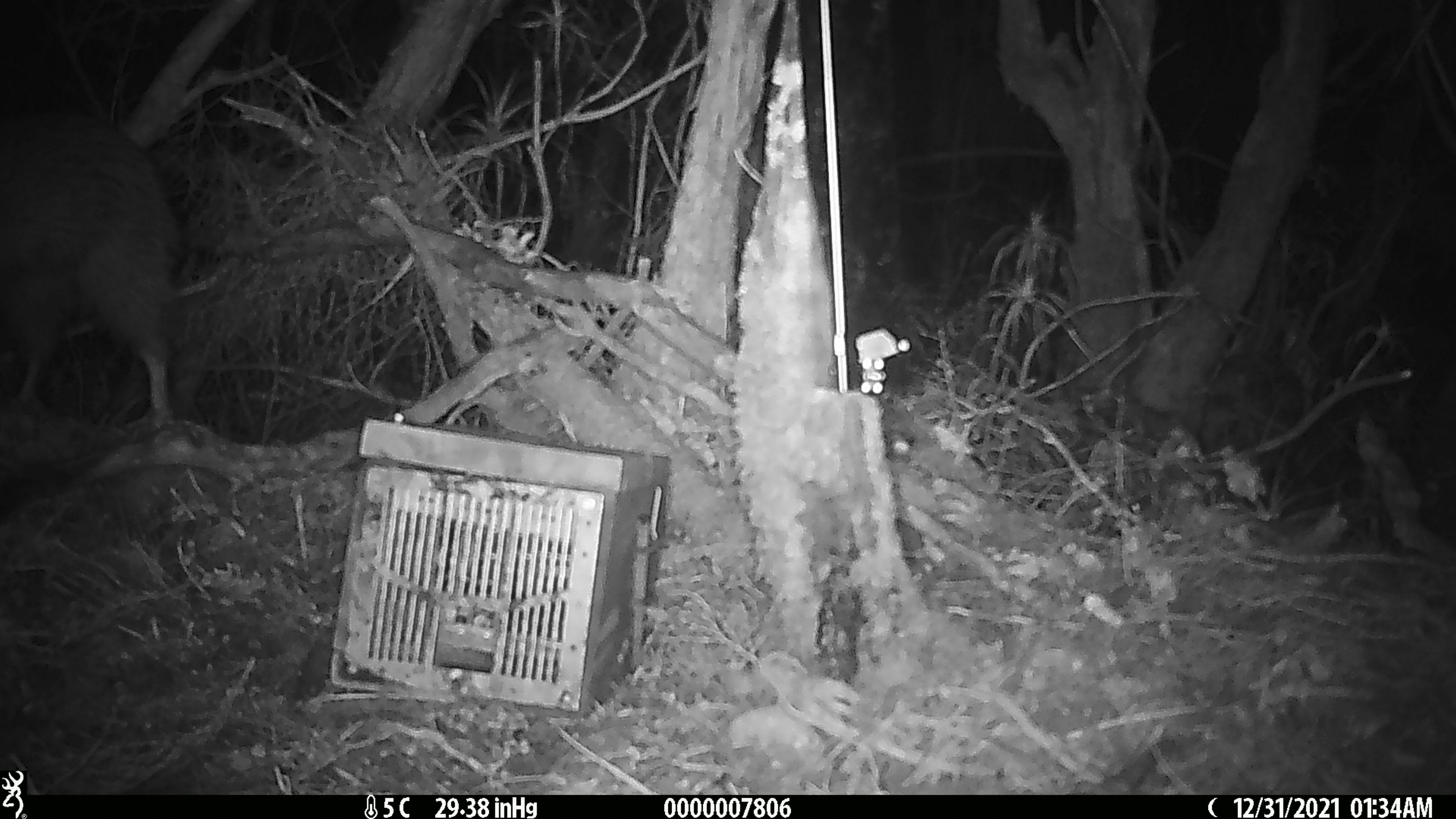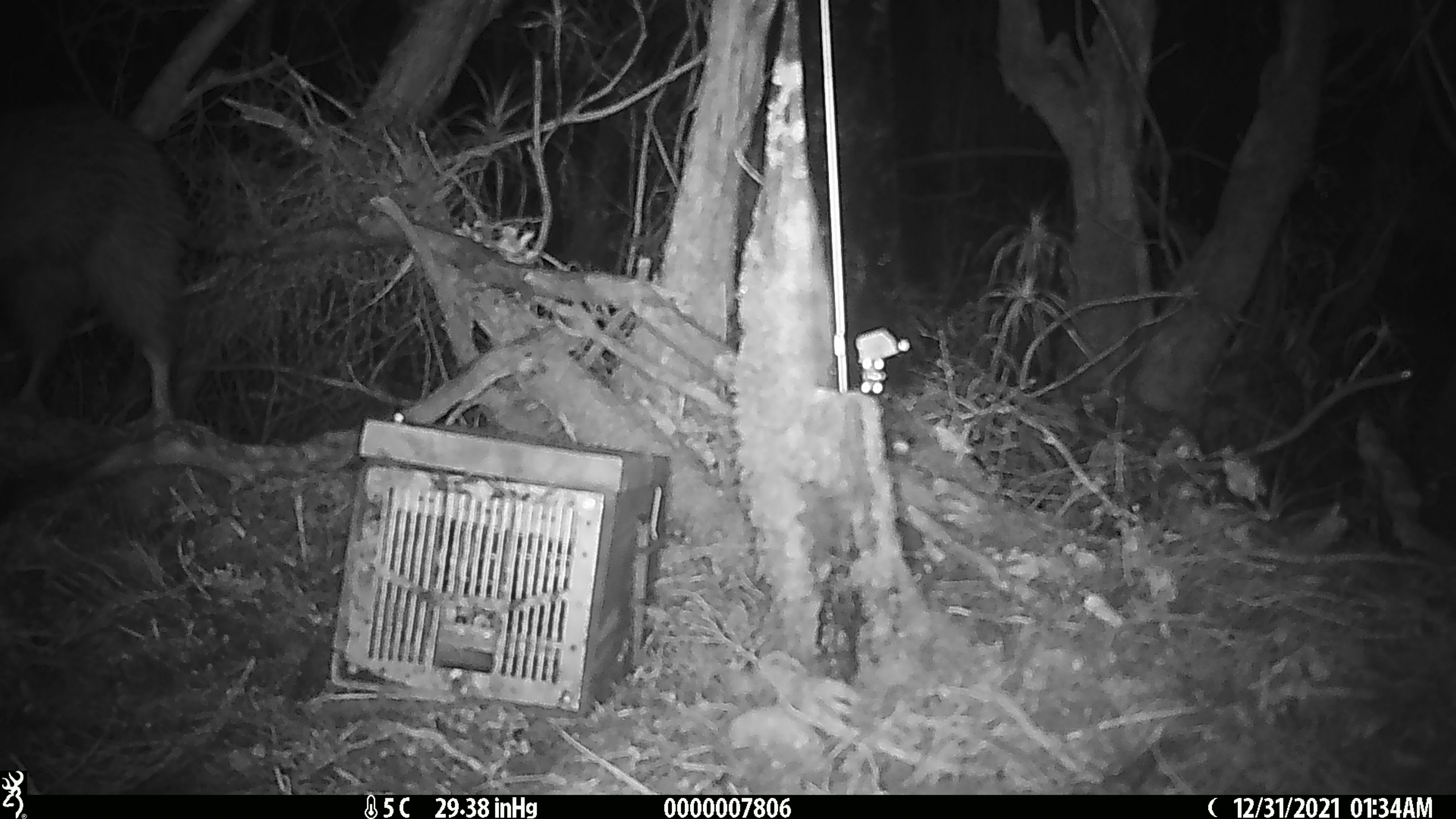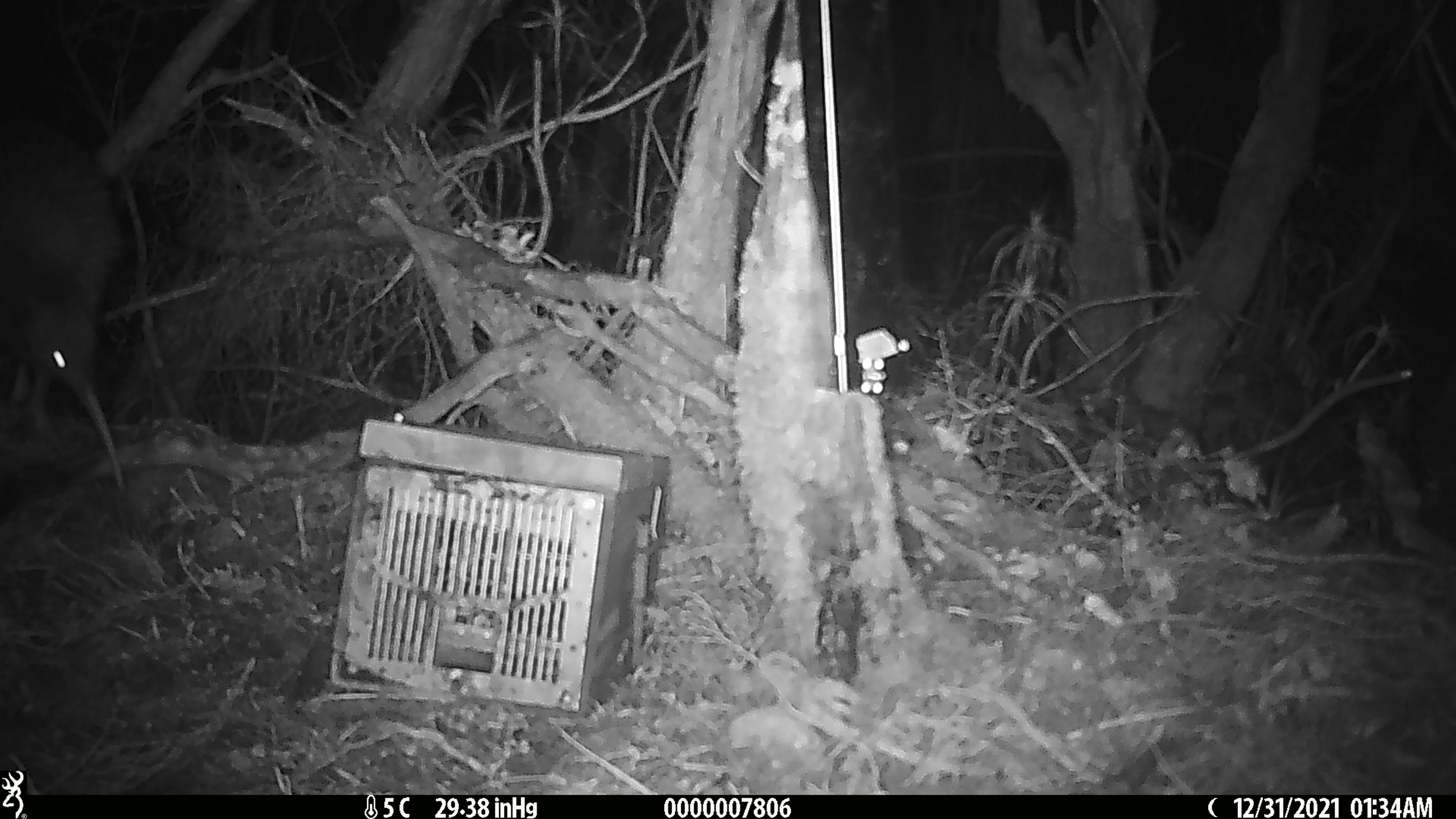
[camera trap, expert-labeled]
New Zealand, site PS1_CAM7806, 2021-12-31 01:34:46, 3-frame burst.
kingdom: Animalia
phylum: Chordata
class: Aves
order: Apterygiformes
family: Apterygidae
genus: Apteryx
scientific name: Apteryx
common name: kiwi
Kiwi (Apteryx).